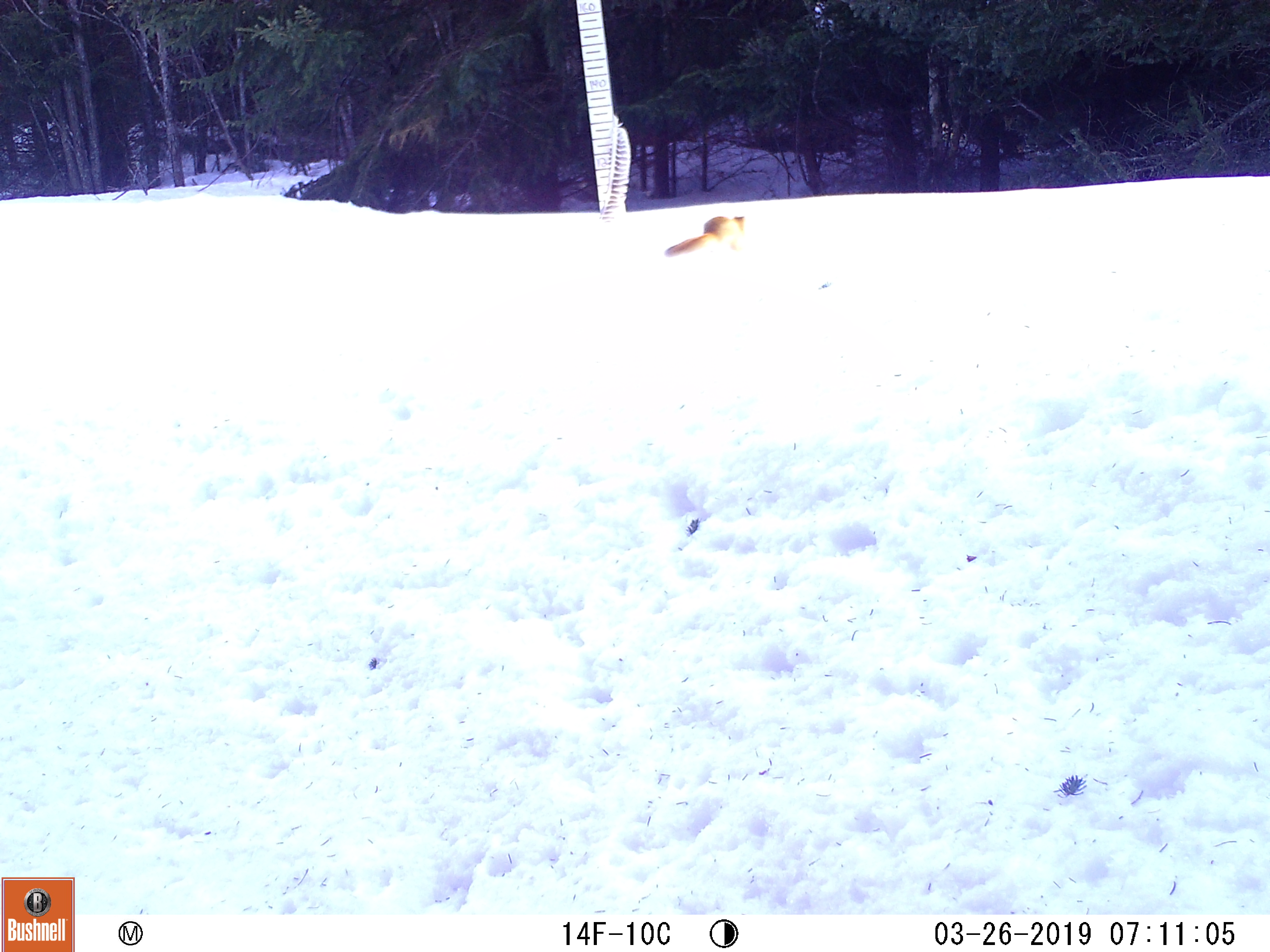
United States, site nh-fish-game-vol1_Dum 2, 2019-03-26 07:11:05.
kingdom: Animalia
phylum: Chordata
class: Mammalia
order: Rodentia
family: Sciuridae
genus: Tamiasciurus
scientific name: Tamiasciurus hudsonicus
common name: red squirrel